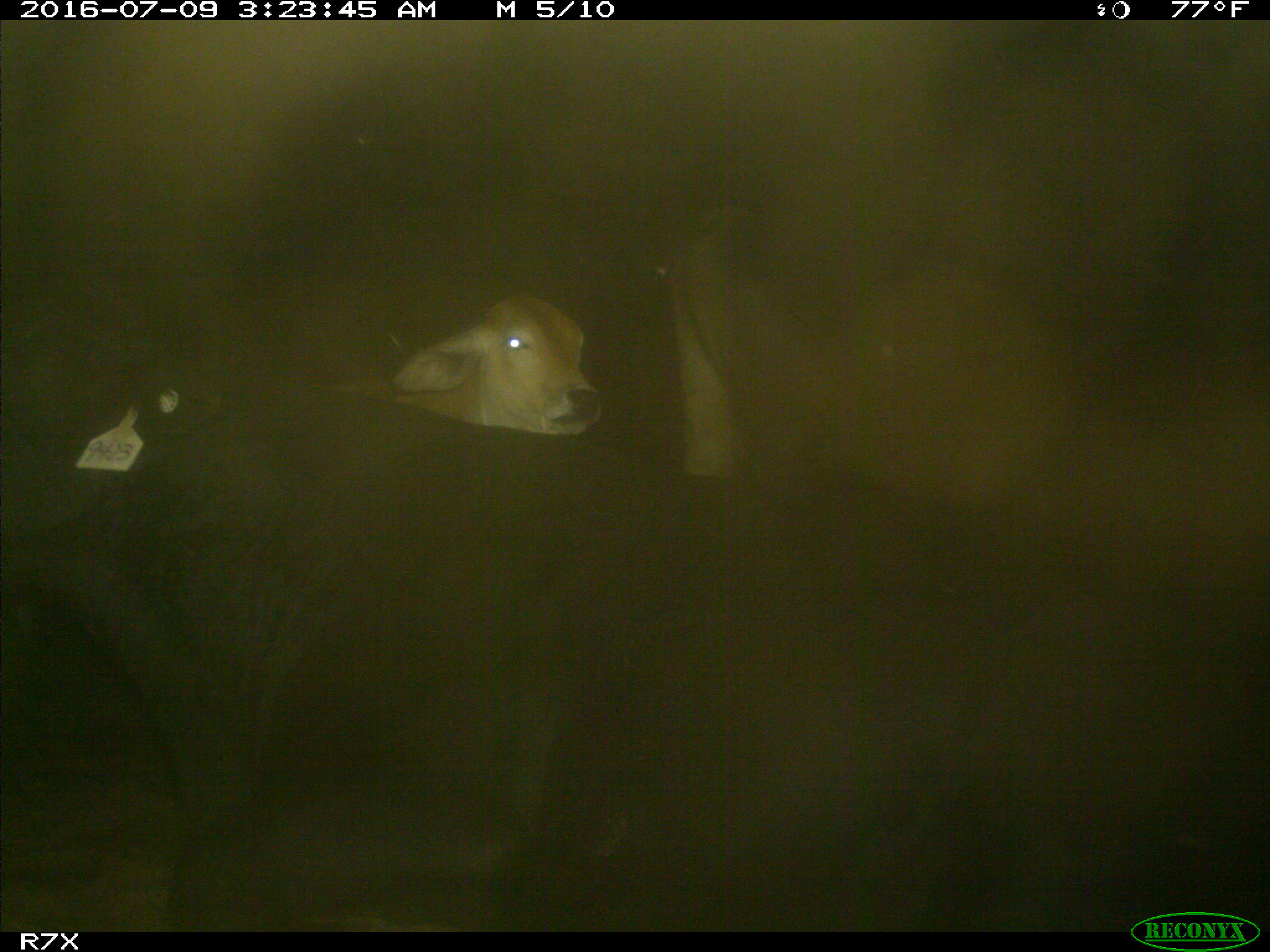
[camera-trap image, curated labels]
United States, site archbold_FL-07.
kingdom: Animalia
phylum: Chordata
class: Mammalia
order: Artiodactyla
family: Bovidae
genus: Bos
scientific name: Bos taurus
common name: domestic cow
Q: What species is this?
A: Bos taurus (domestic cow).